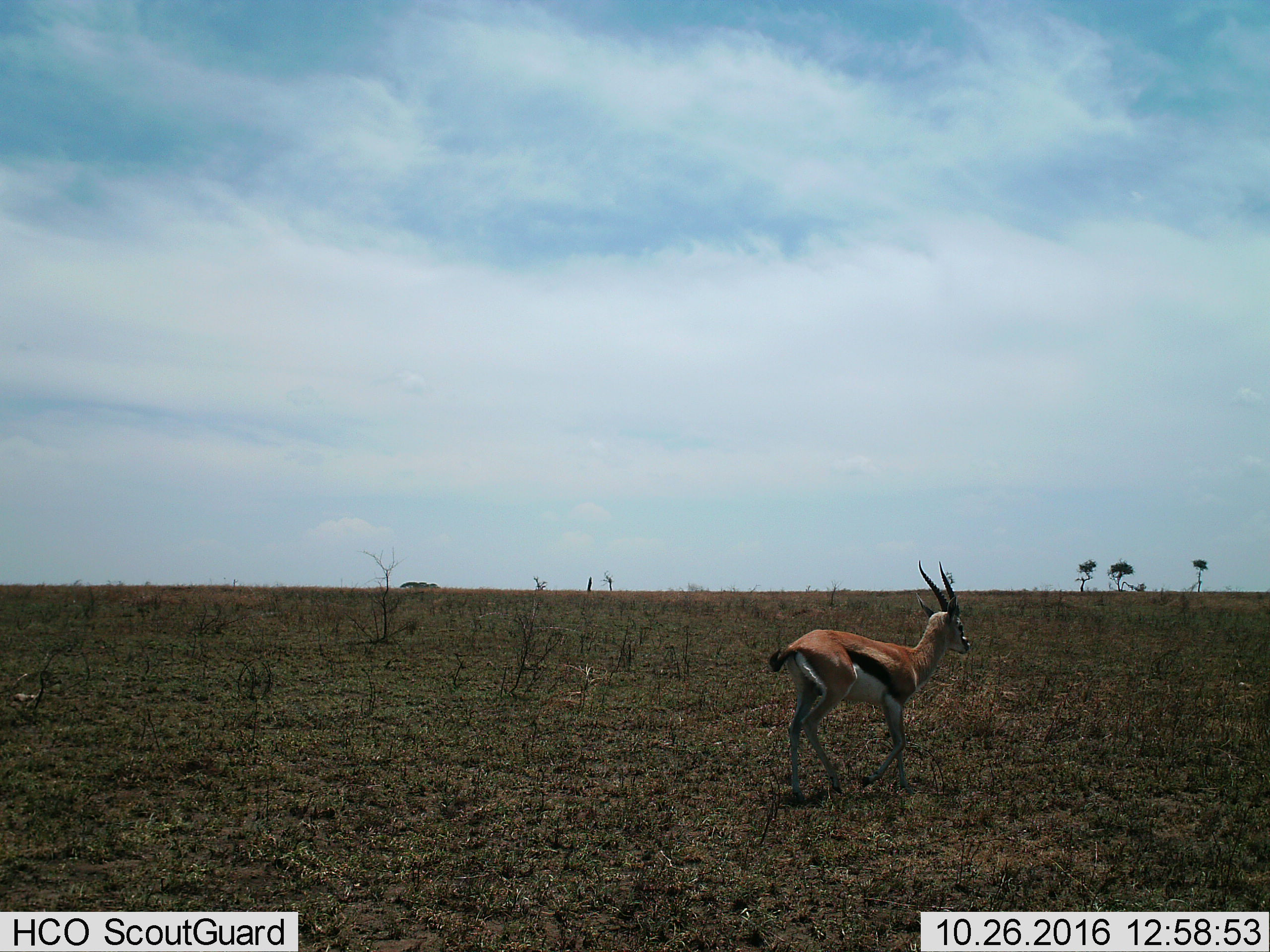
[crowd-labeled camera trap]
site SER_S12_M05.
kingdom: Animalia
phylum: Chordata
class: Mammalia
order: Artiodactyla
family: Bovidae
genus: Eudorcas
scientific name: Eudorcas thomsonii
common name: thomson's gazelle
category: gazellethomsons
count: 1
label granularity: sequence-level